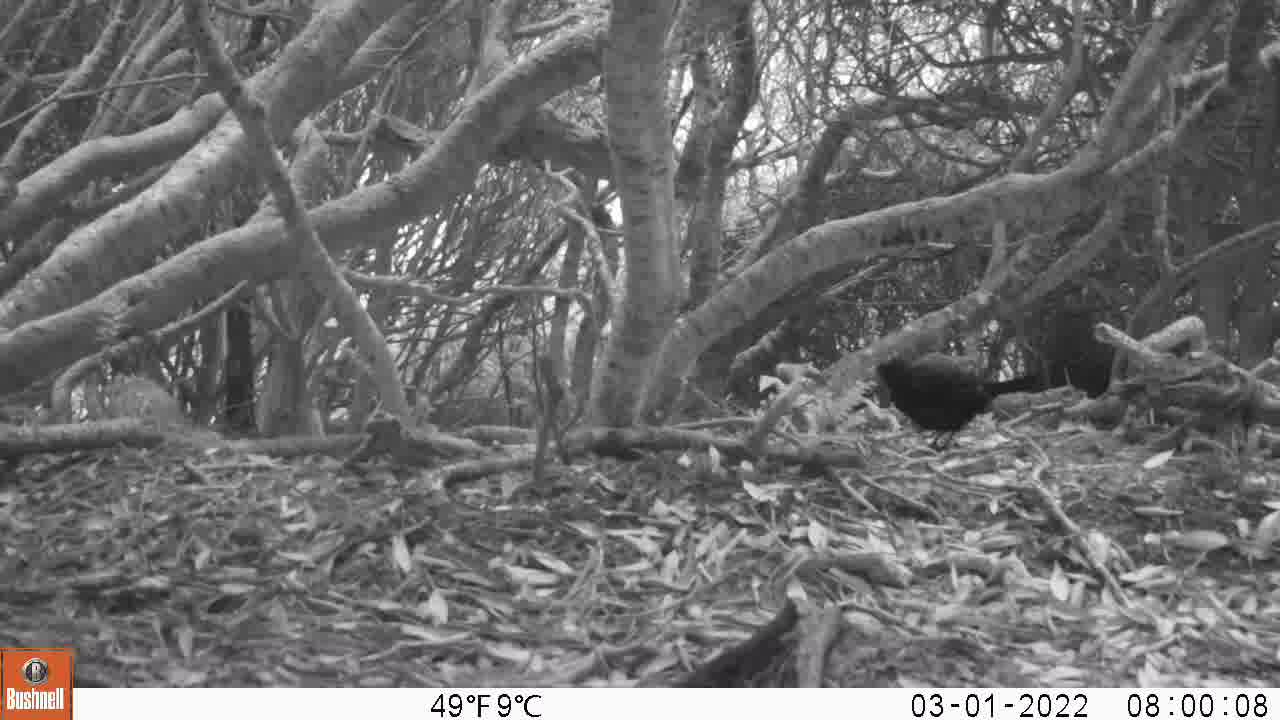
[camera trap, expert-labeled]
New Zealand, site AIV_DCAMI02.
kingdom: Animalia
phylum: Chordata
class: Aves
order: Passeriformes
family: Turdidae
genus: Turdus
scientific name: Turdus merula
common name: eurasian blackbird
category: blackbird